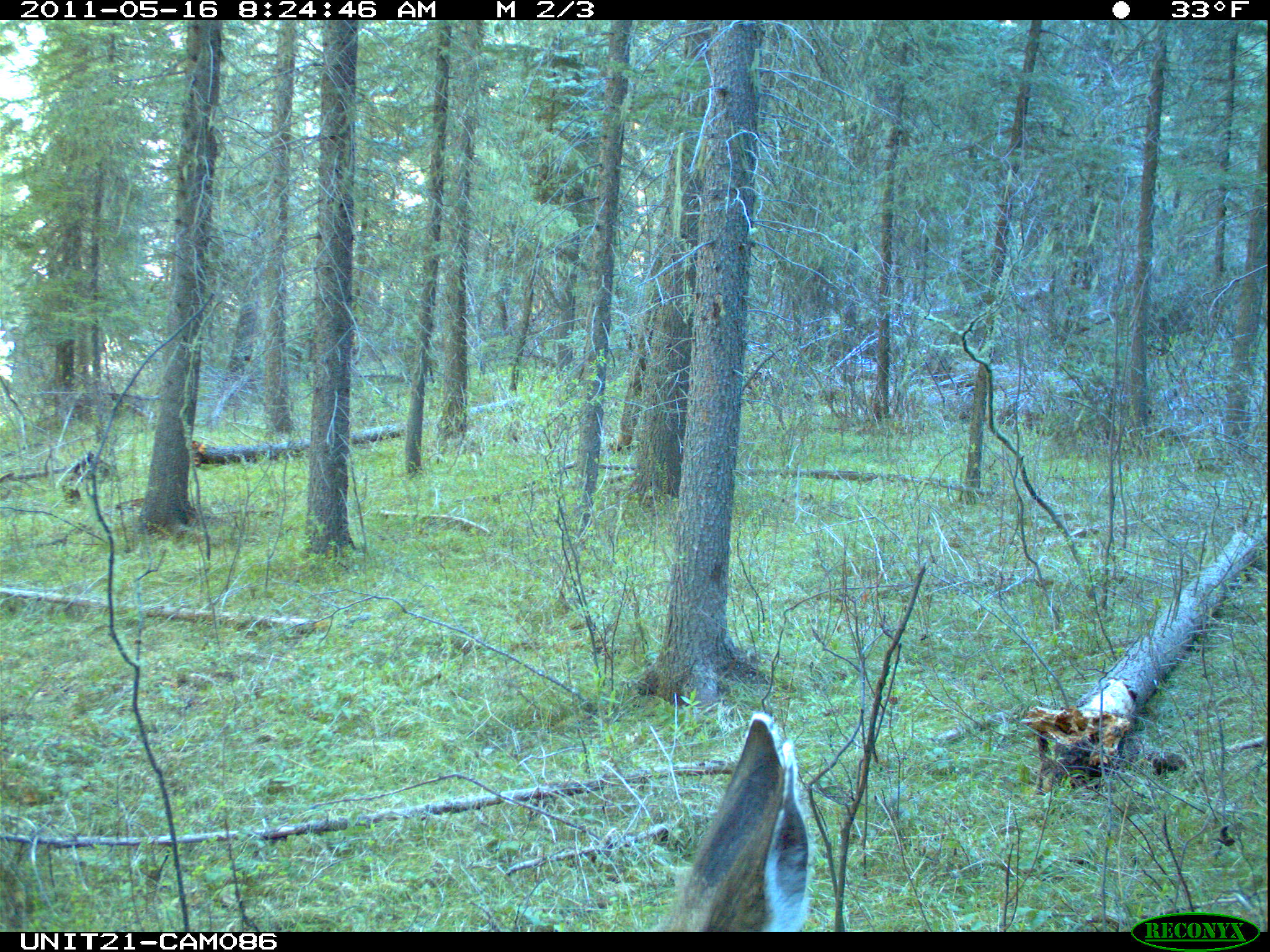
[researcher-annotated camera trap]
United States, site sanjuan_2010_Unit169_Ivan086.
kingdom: Animalia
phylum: Chordata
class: Mammalia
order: Artiodactyla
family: Cervidae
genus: Odocoileus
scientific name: Odocoileus hemionus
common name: mule deer